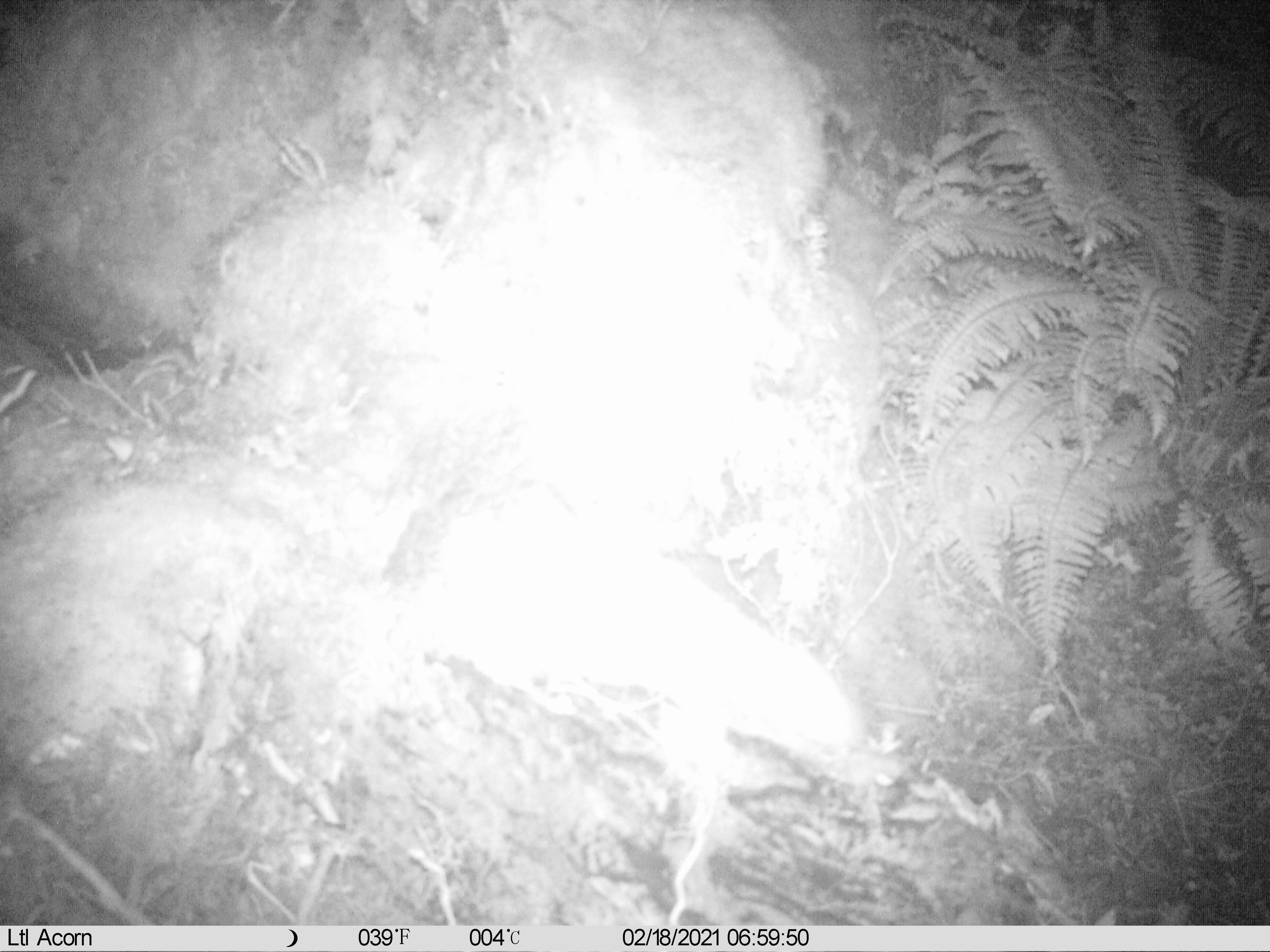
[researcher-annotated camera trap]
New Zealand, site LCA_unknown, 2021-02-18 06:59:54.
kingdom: Animalia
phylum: Chordata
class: Mammalia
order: Carnivora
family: Mustelidae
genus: Mustela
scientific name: Mustela erminea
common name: stoat